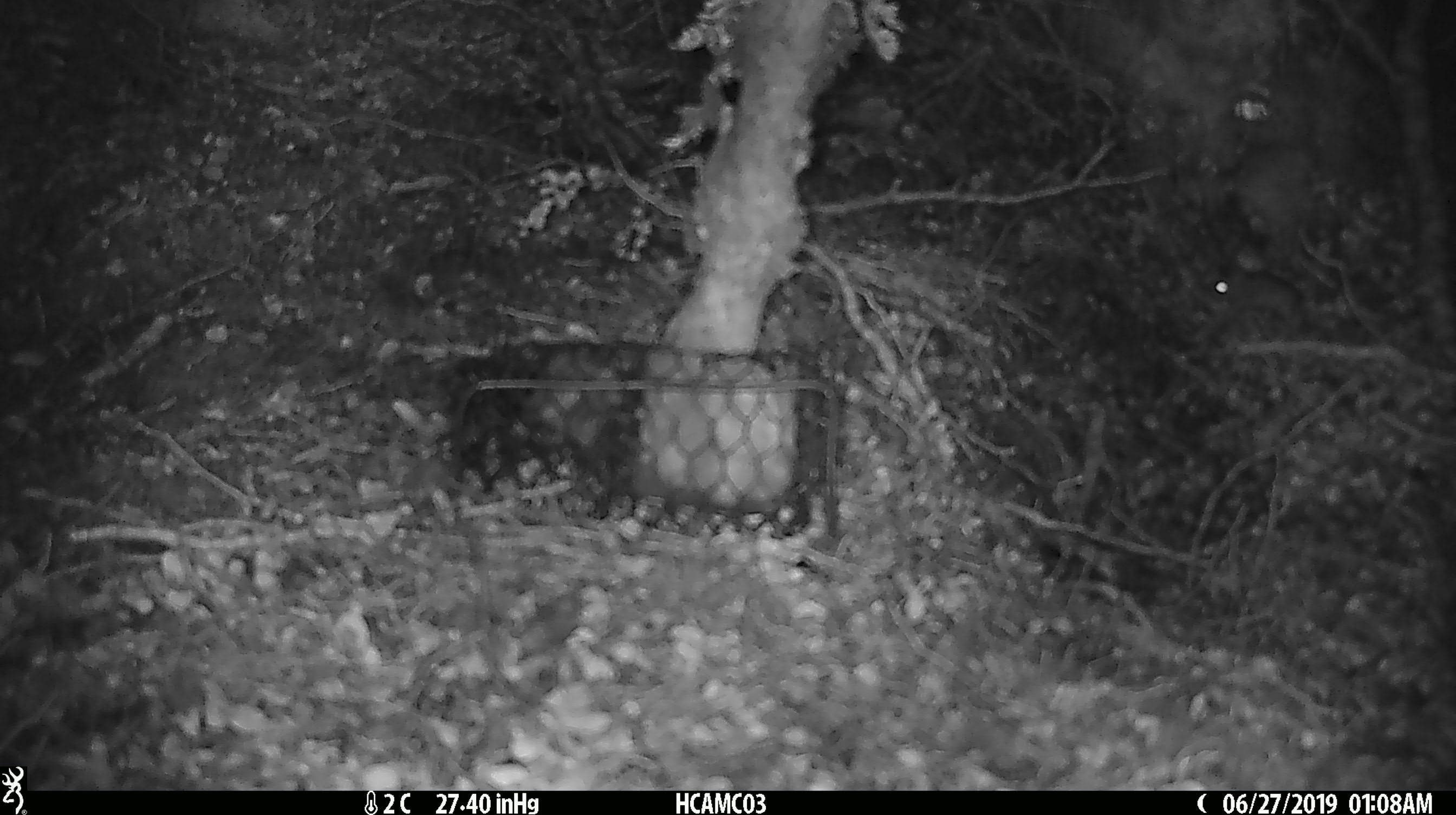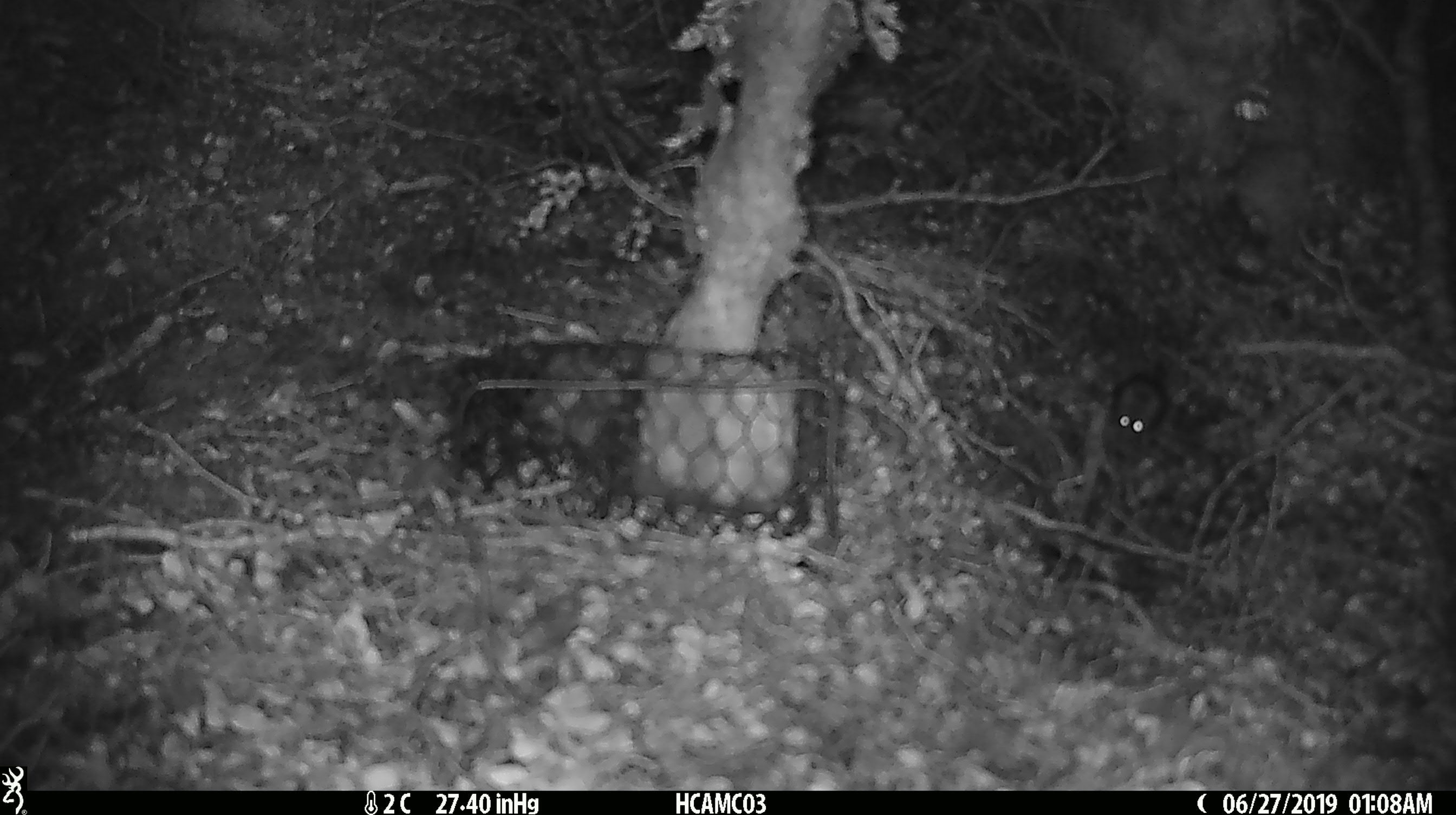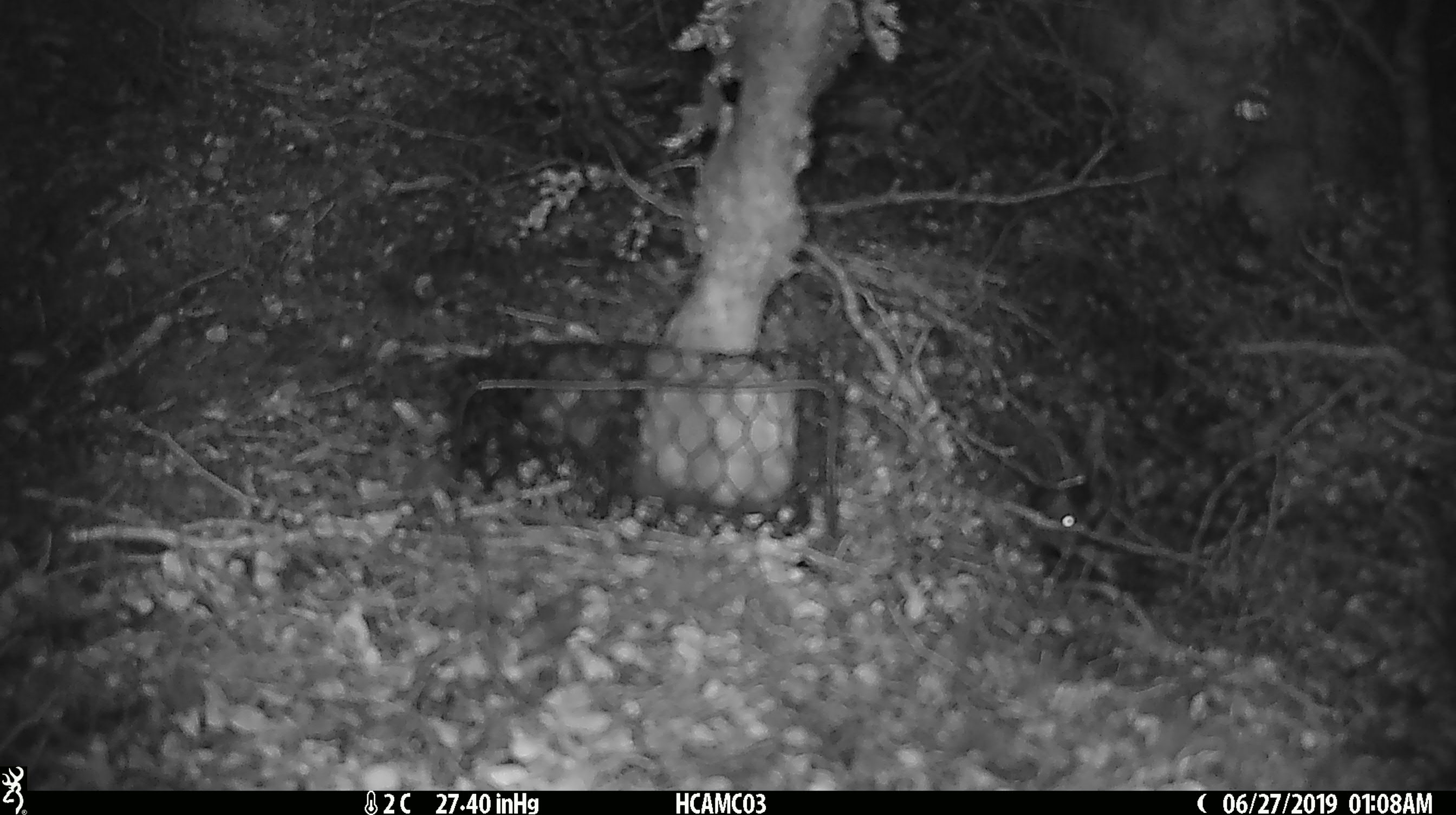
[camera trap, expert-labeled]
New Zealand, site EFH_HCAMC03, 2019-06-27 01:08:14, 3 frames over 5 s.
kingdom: Animalia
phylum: Chordata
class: Mammalia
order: Rodentia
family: Muridae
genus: Mus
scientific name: Mus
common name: mouse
Mouse (Mus).